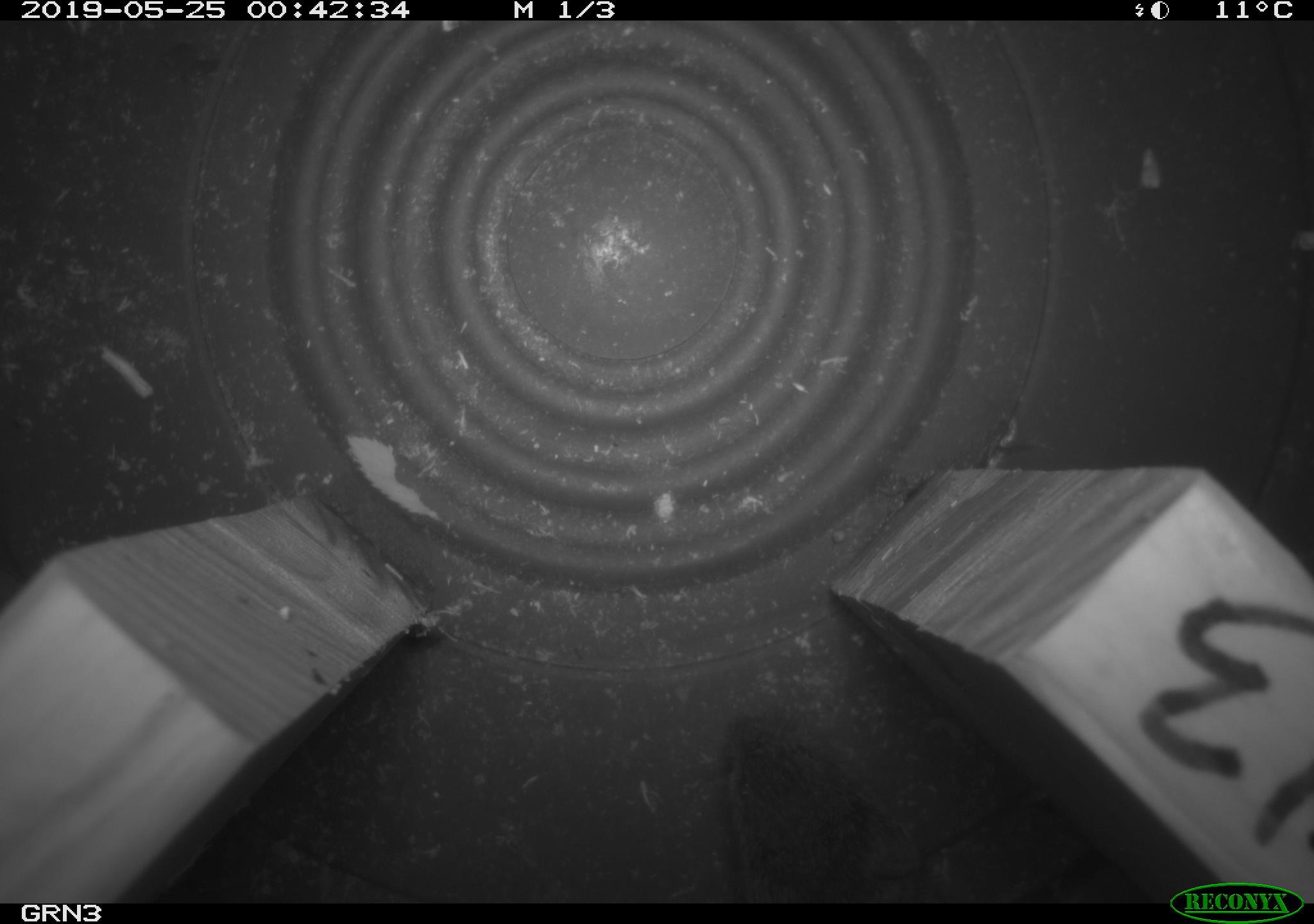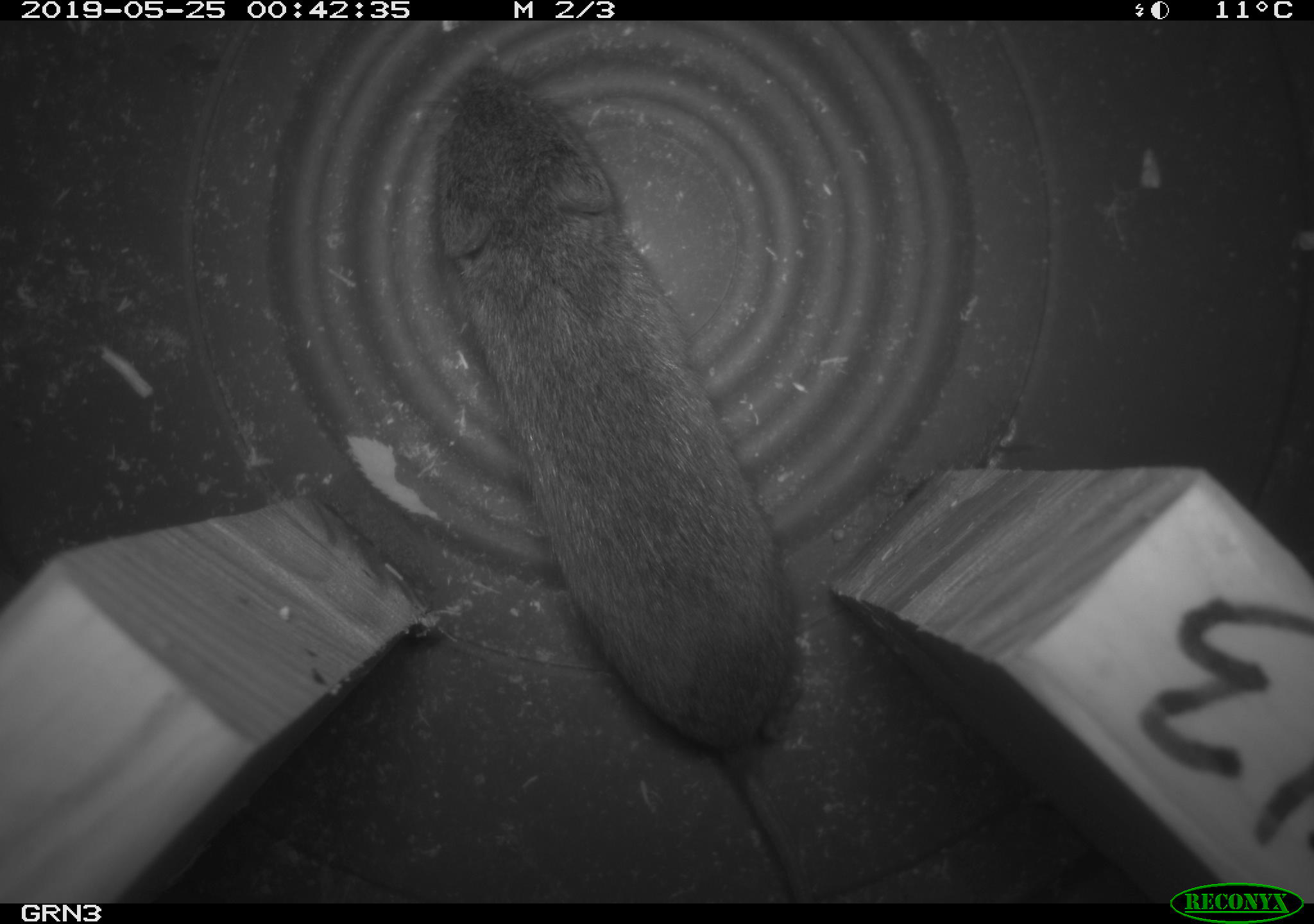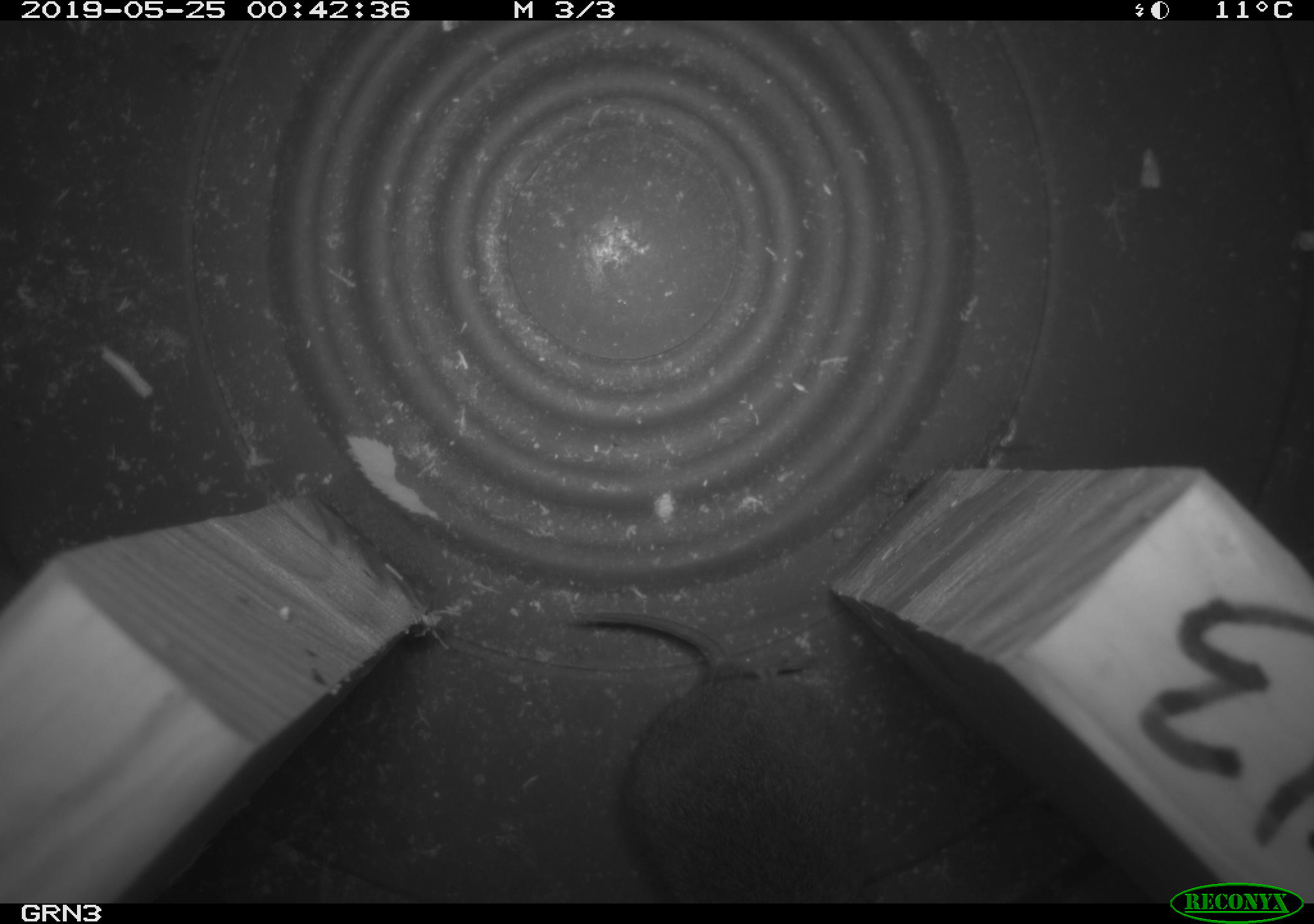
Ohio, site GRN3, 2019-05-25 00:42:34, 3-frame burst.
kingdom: Animalia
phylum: Chordata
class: Mammalia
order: Rodentia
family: Cricetidae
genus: Microtus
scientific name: Microtus pennsylvanicus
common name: meadow vole